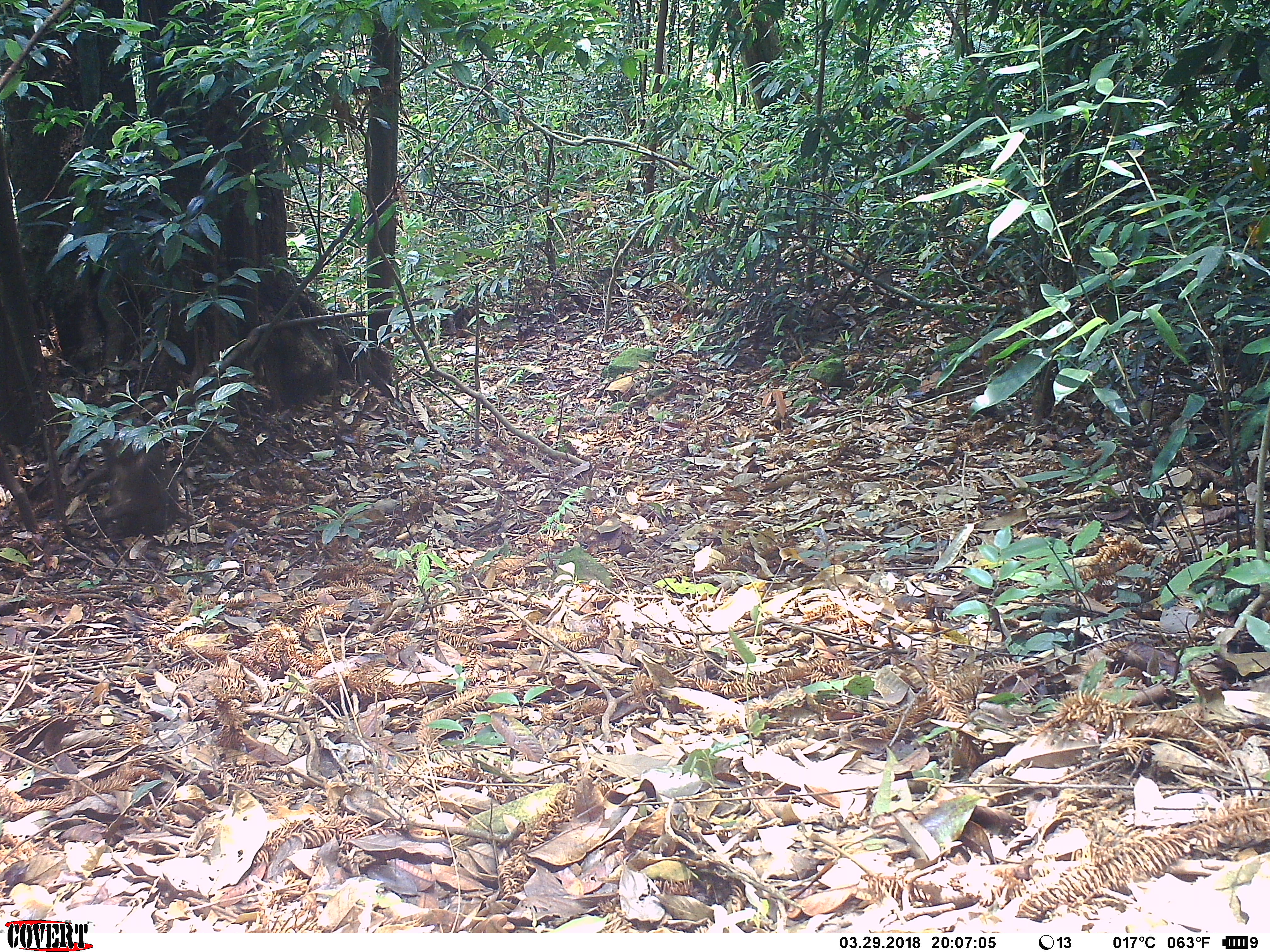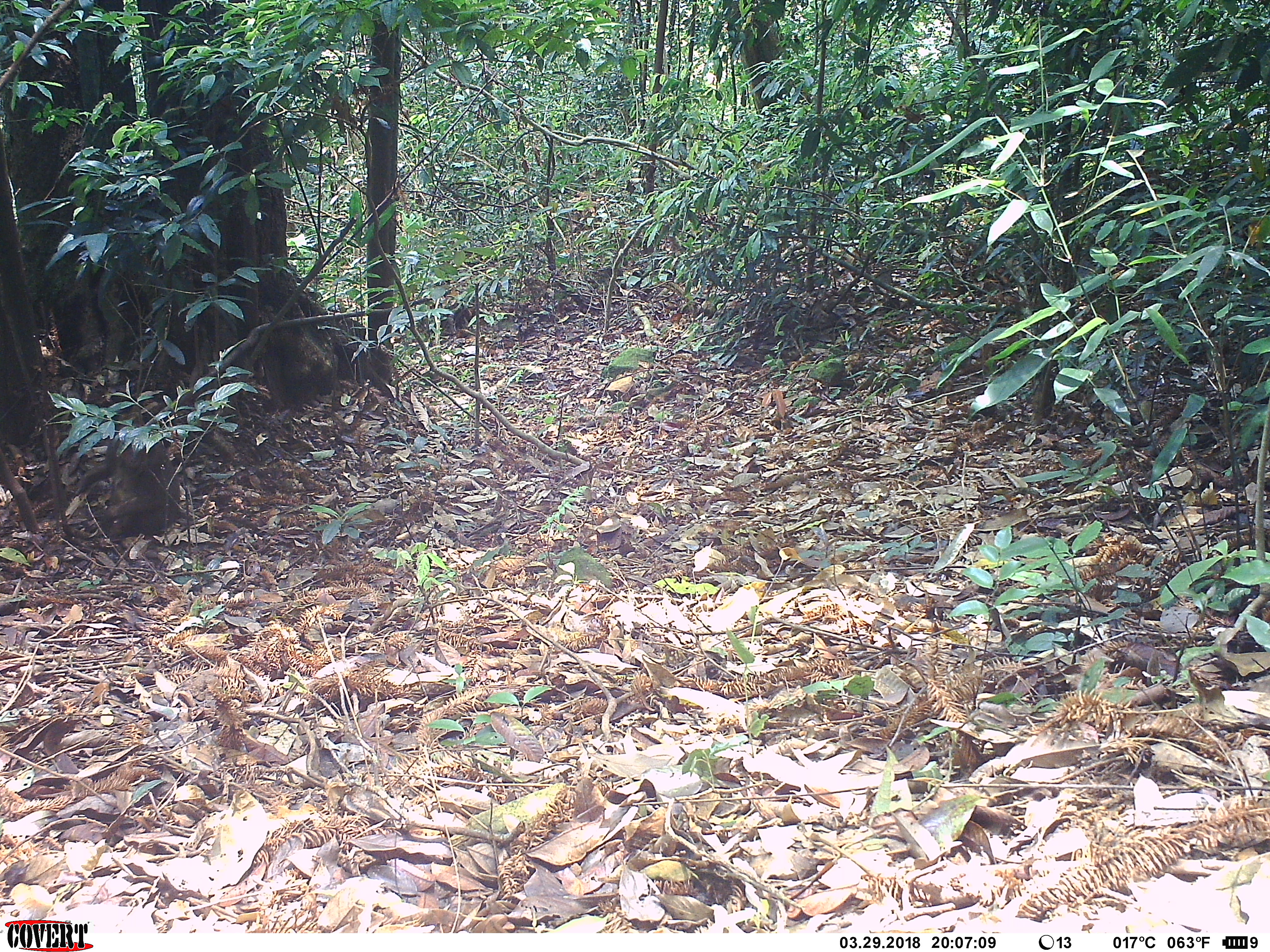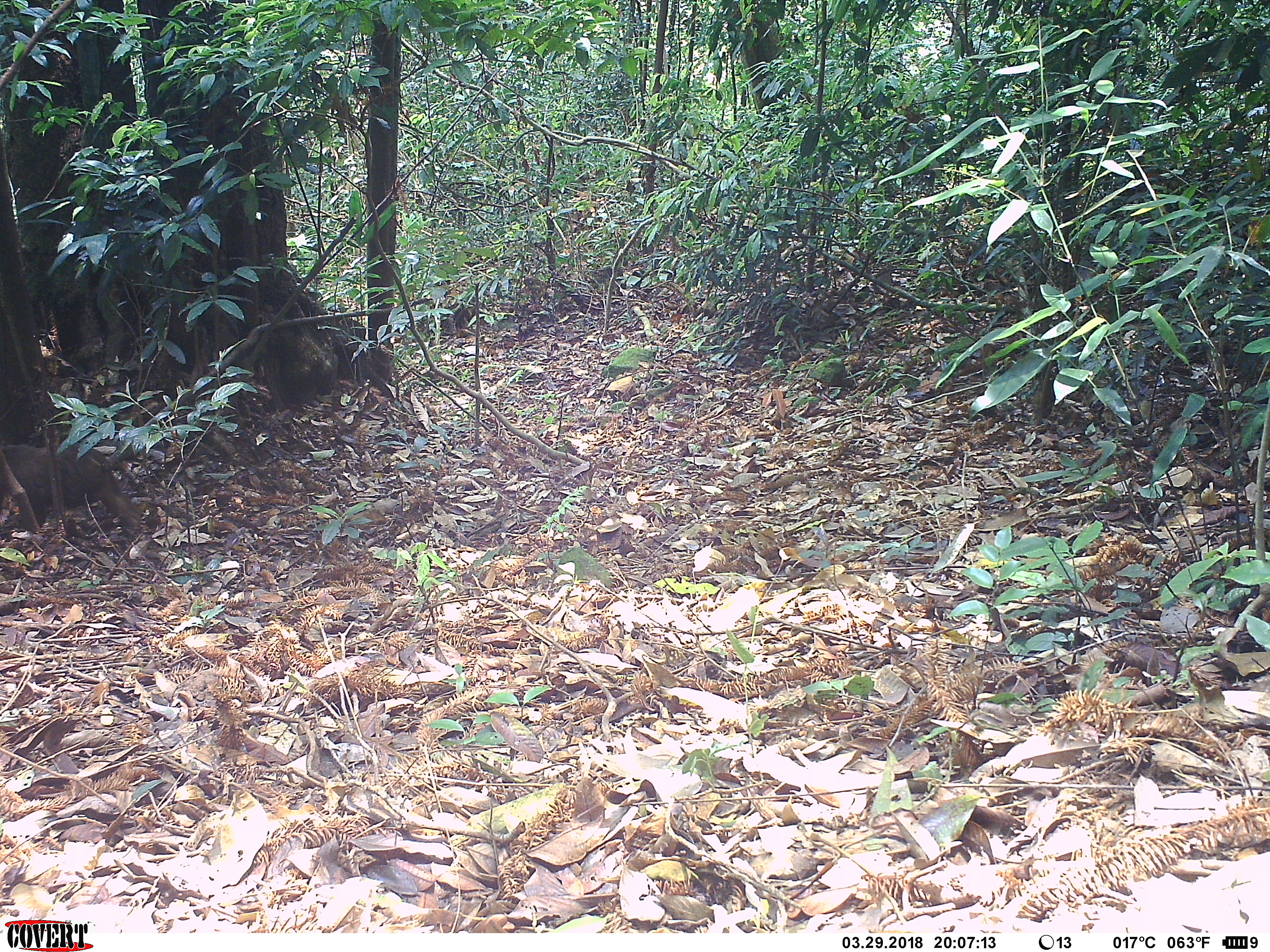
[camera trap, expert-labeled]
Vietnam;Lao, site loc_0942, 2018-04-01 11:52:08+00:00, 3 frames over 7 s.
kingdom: Animalia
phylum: Chordata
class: Mammalia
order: Primates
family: Cercopithecidae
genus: Macaca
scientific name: Macaca arctoides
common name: stump-tailed macaque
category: stump tailed macaque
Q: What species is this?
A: Stump tailed macaque (stump-tailed macaque) (Macaca arctoides).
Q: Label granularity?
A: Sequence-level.